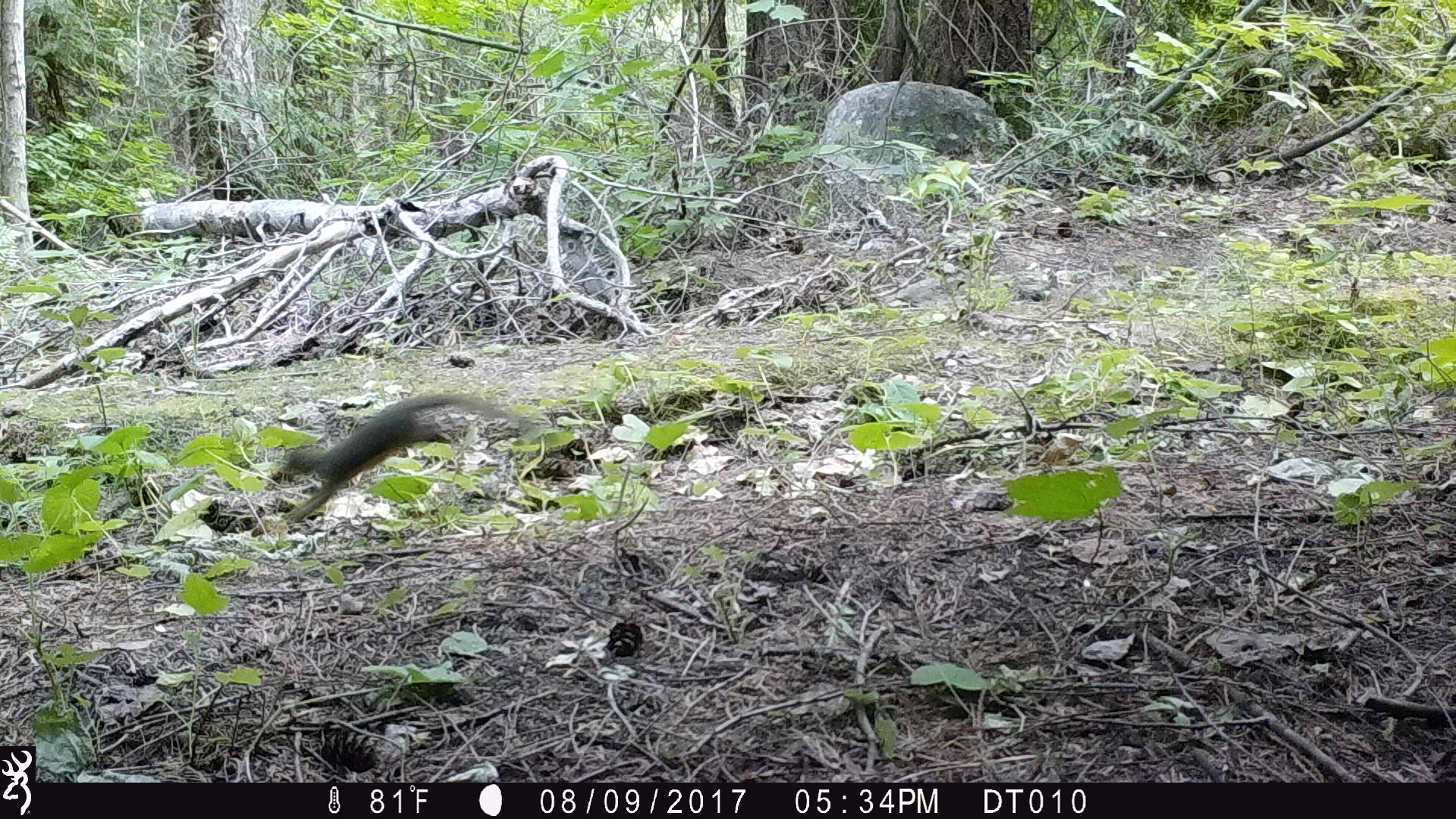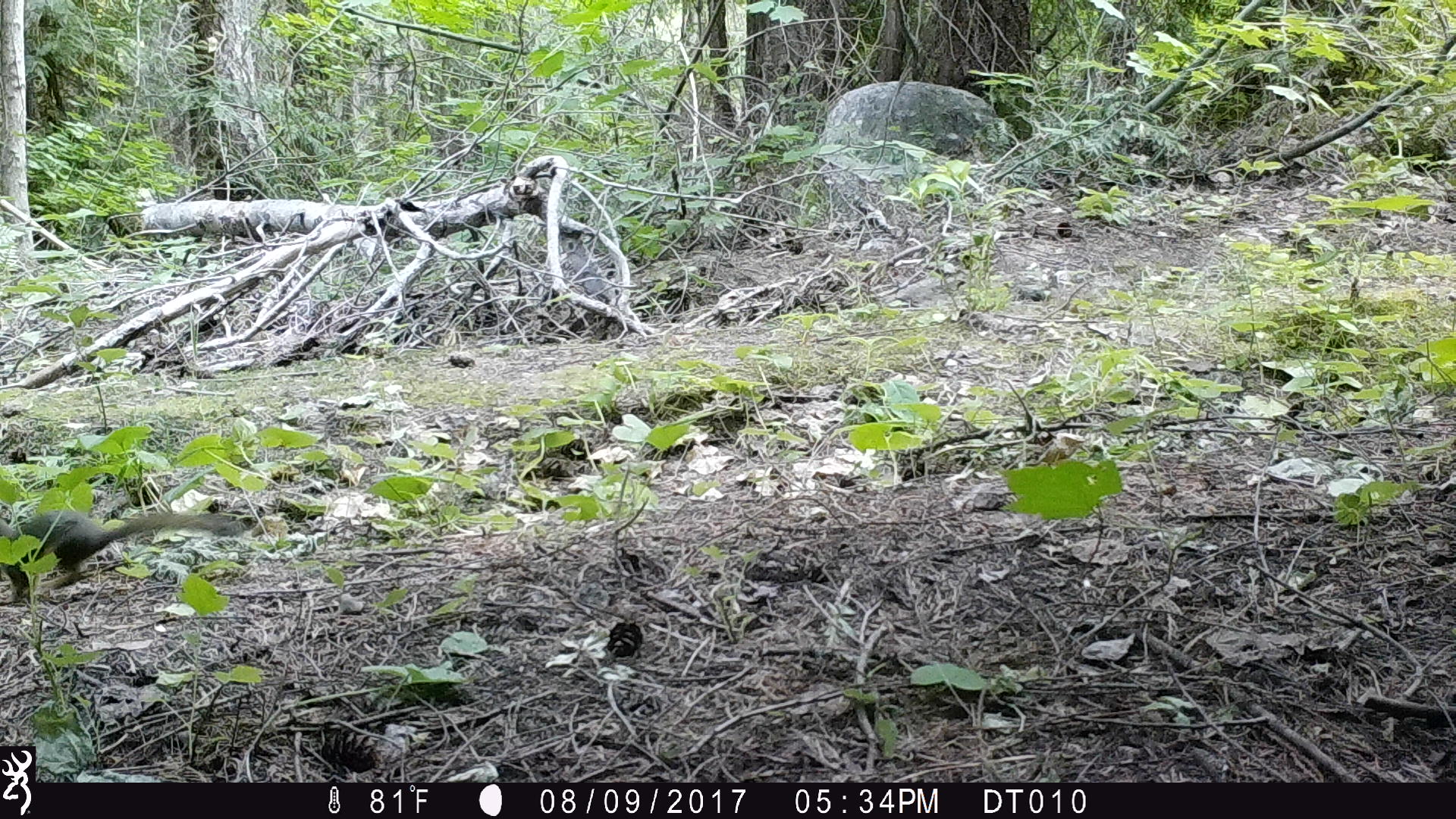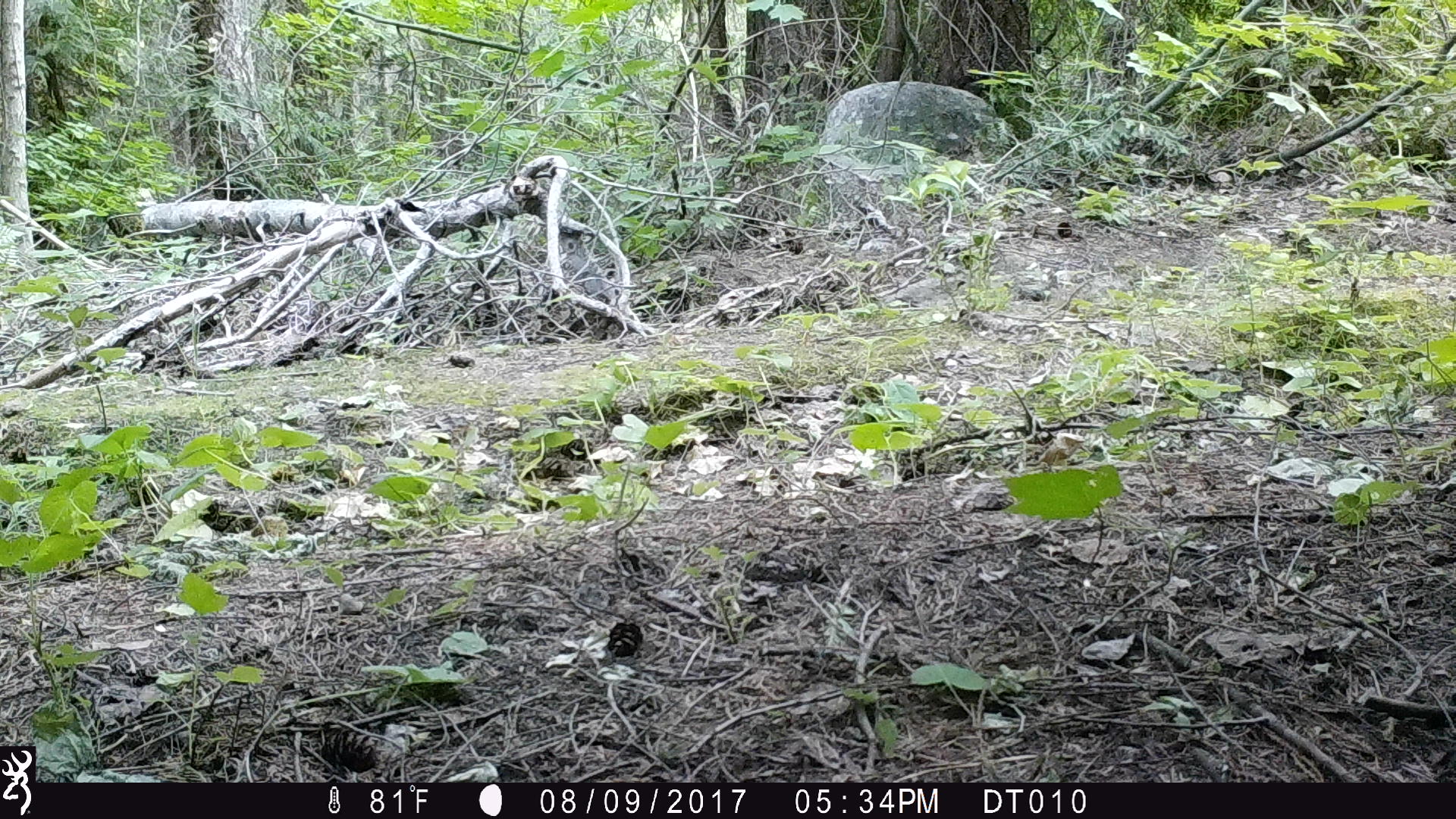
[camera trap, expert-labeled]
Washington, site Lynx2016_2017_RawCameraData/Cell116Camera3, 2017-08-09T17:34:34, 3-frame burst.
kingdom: Animalia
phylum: Chordata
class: Mammalia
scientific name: Mammalia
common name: small mammal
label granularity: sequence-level